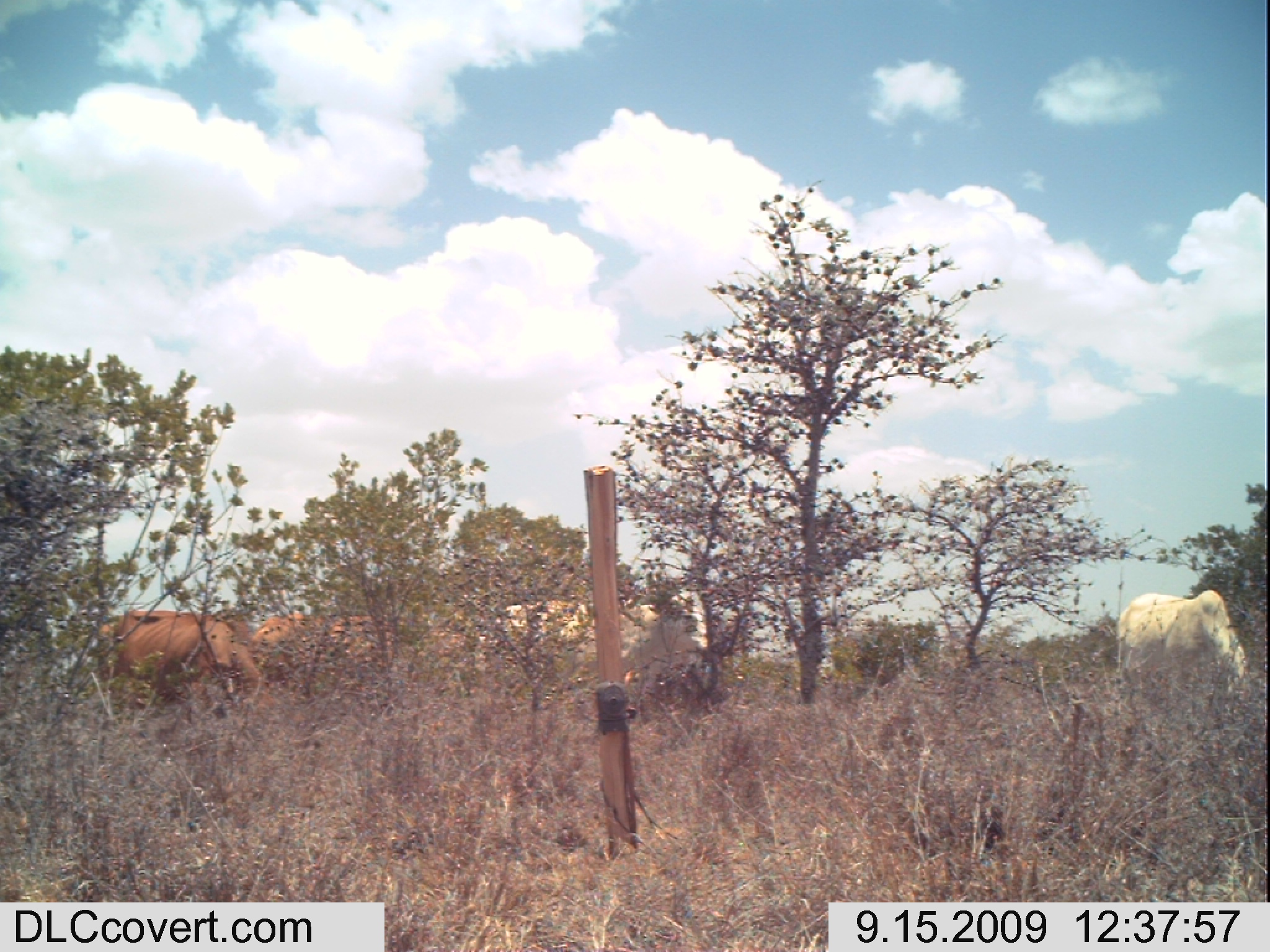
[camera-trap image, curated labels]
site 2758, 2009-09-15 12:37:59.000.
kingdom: Animalia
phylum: Chordata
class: Mammalia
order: Artiodactyla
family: Bovidae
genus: Bos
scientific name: Bos taurus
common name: domestic cattle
Bos taurus (domestic cattle), count 5.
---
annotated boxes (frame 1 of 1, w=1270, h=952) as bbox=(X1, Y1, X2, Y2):
bos taurus: bbox=(93, 607, 266, 718); bbox=(559, 588, 721, 697); bbox=(420, 596, 590, 692); bbox=(1116, 588, 1249, 697); bbox=(246, 611, 398, 704)